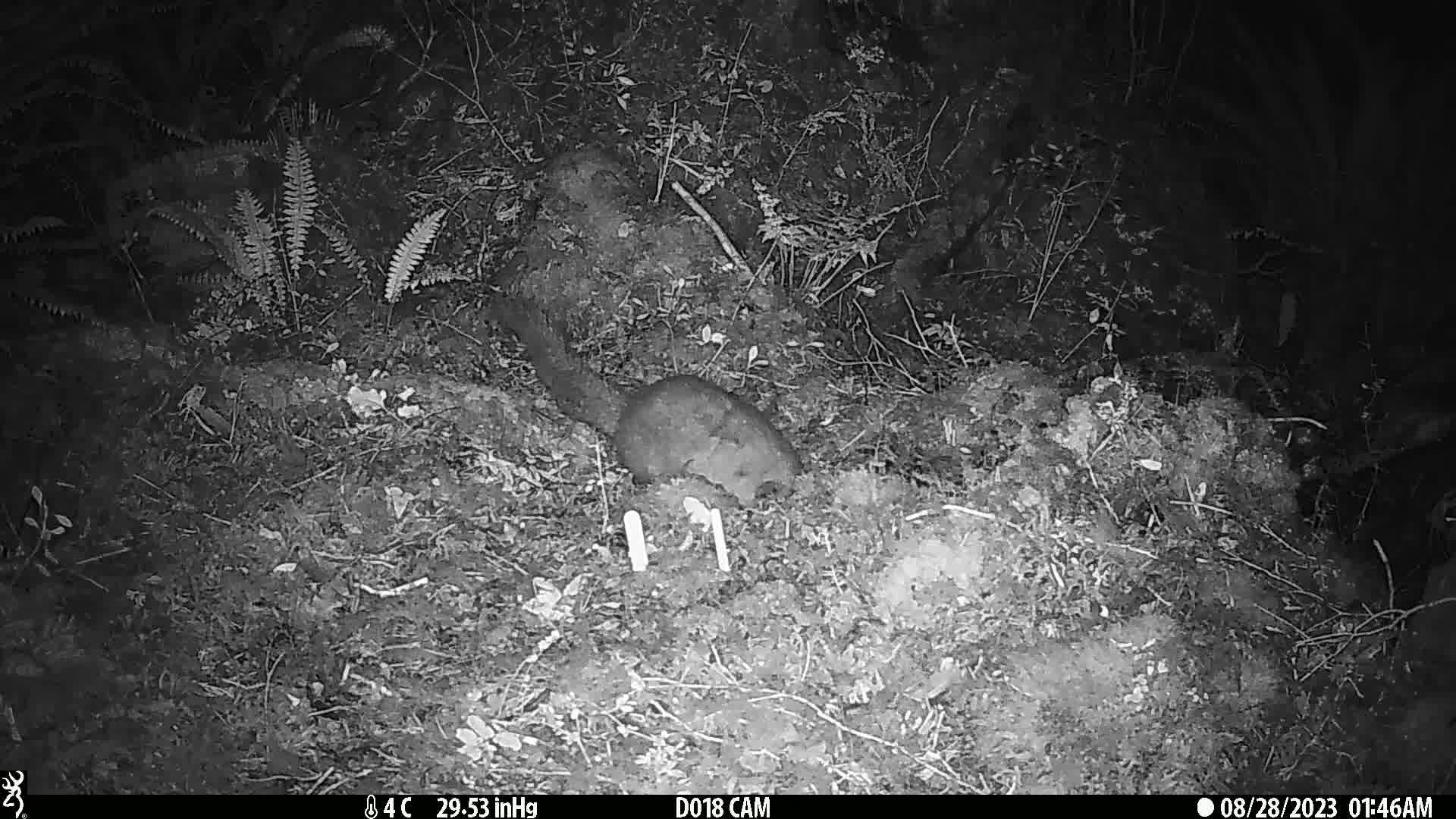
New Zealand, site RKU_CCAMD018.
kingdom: Animalia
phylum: Chordata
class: Mammalia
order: Diprotodontia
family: Phalangeridae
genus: Trichosurus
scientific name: Trichosurus vulpecula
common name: common brushtail possum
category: possum